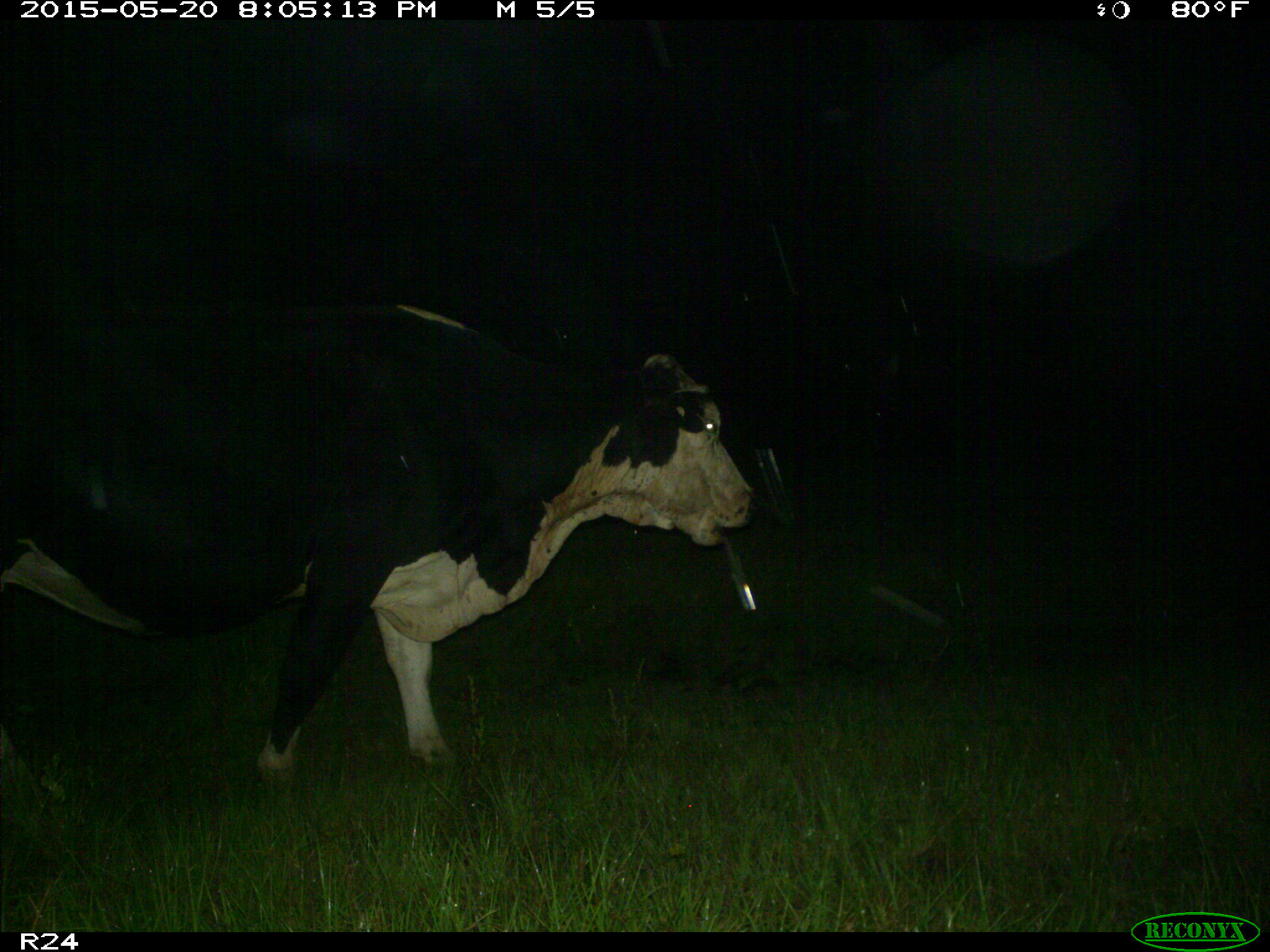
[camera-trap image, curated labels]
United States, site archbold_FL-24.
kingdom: Animalia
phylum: Chordata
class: Mammalia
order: Artiodactyla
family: Bovidae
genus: Bos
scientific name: Bos taurus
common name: domestic cow